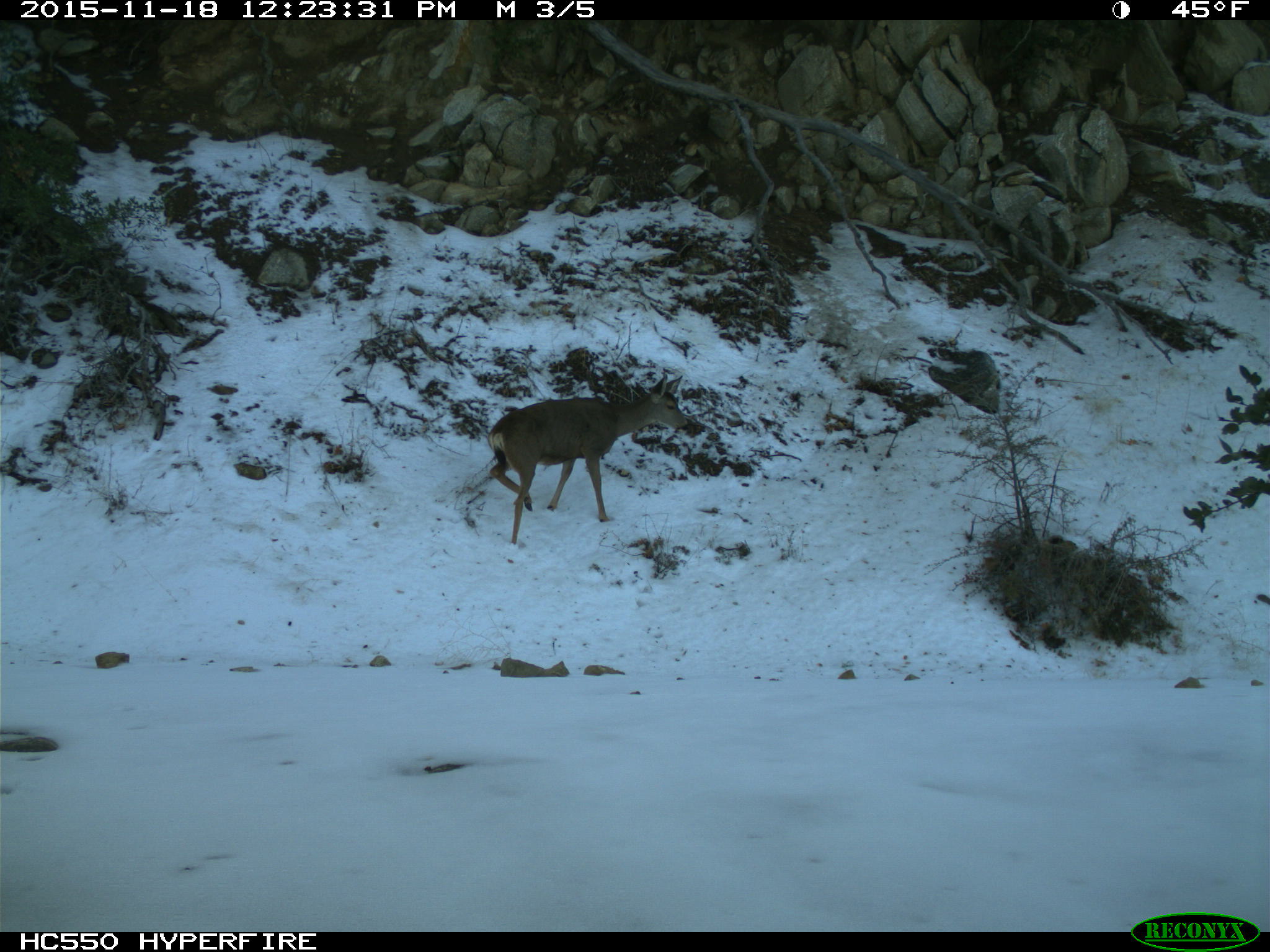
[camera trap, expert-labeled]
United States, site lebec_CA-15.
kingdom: Animalia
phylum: Chordata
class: Mammalia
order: Artiodactyla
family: Cervidae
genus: Odocoileus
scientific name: Odocoileus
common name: deer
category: unidentified deer